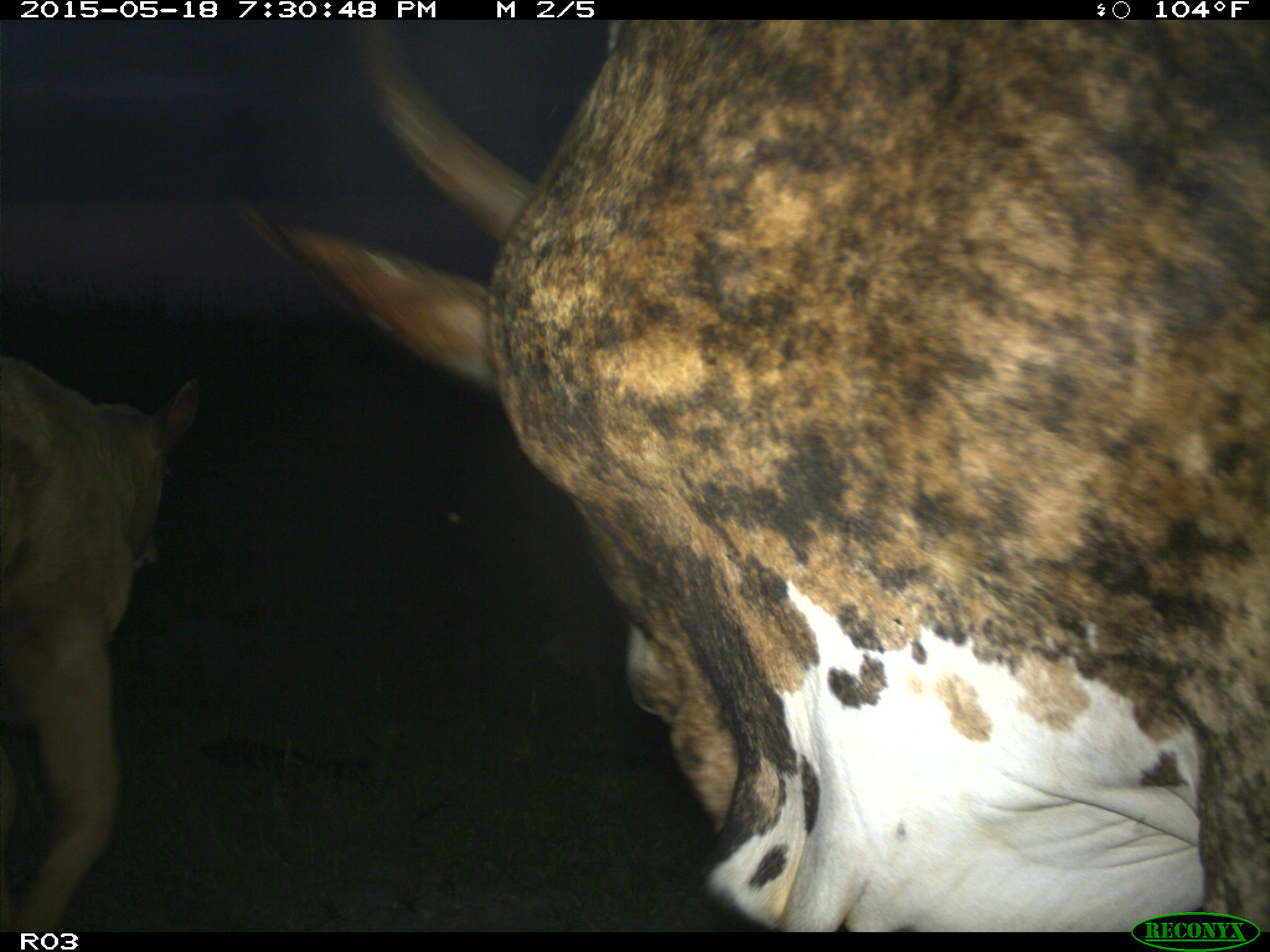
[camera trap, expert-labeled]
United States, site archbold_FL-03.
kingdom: Animalia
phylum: Chordata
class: Mammalia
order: Artiodactyla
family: Bovidae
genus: Bos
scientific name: Bos taurus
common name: domestic cow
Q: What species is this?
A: Bos taurus (domestic cow).